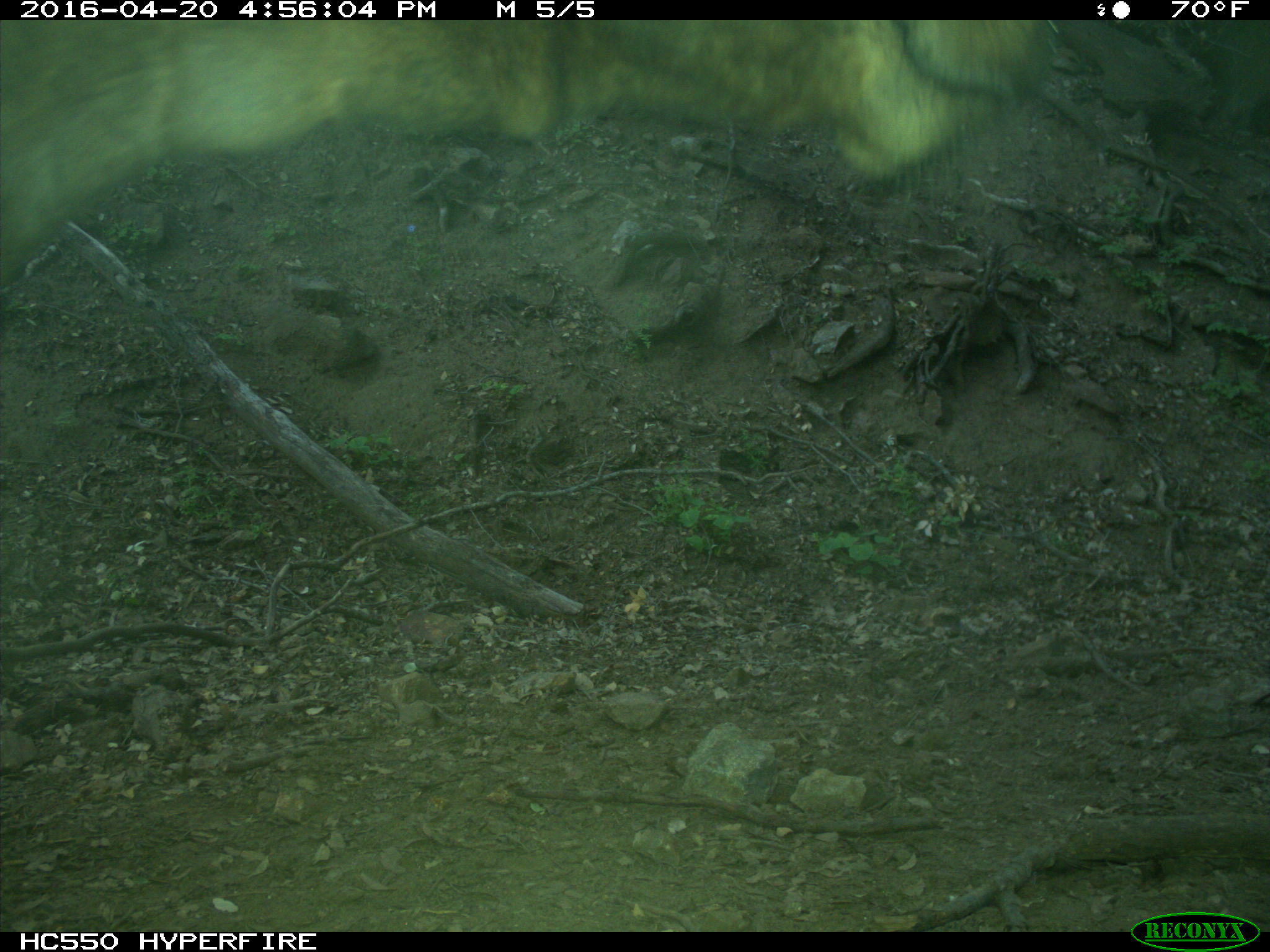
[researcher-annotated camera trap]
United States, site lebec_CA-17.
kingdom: Animalia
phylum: Chordata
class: Mammalia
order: Artiodactyla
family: Bovidae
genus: Bos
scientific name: Bos taurus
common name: domestic cow